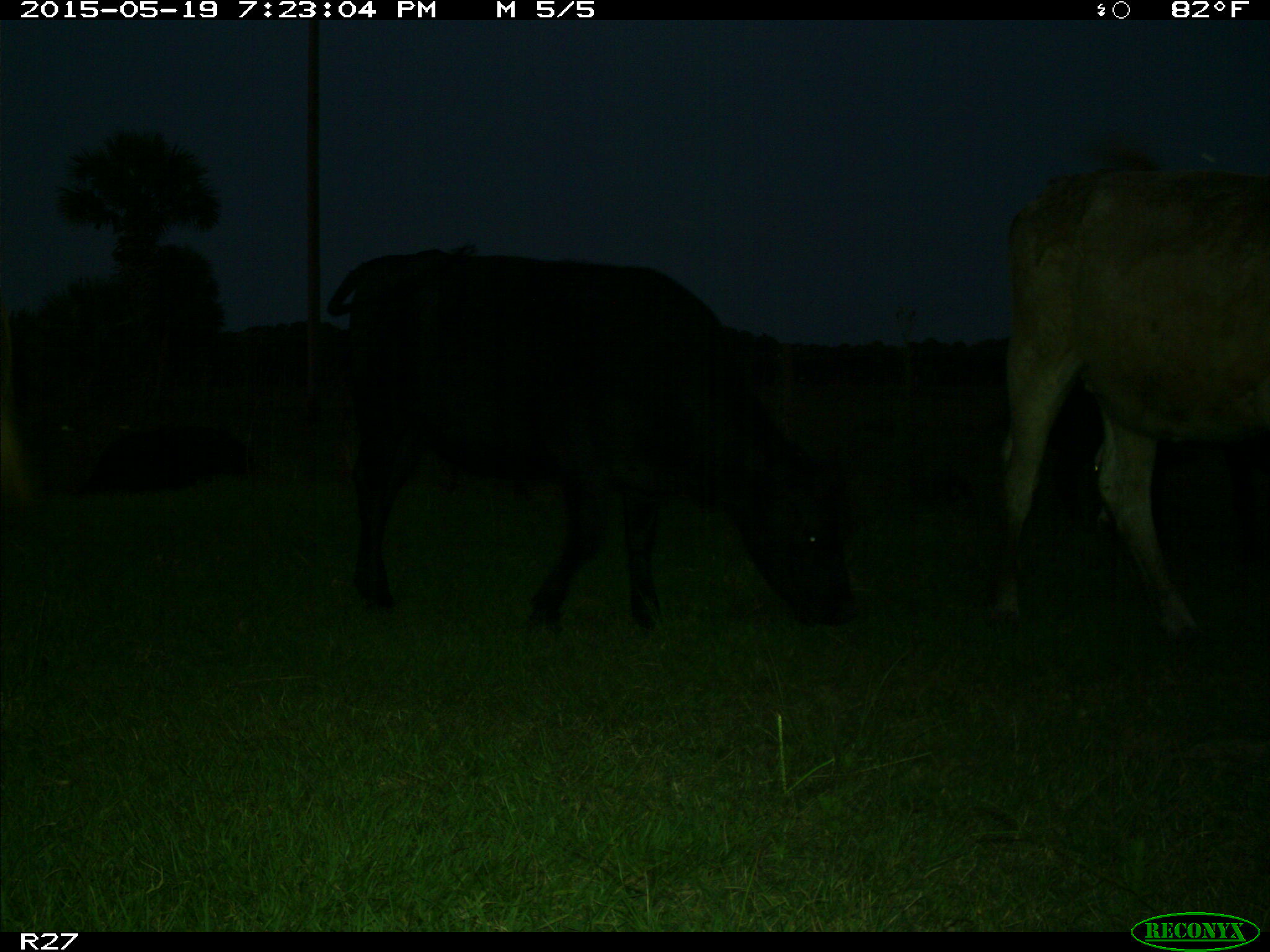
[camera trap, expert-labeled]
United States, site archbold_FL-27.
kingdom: Animalia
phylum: Chordata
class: Mammalia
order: Artiodactyla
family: Bovidae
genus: Bos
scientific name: Bos taurus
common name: domestic cow